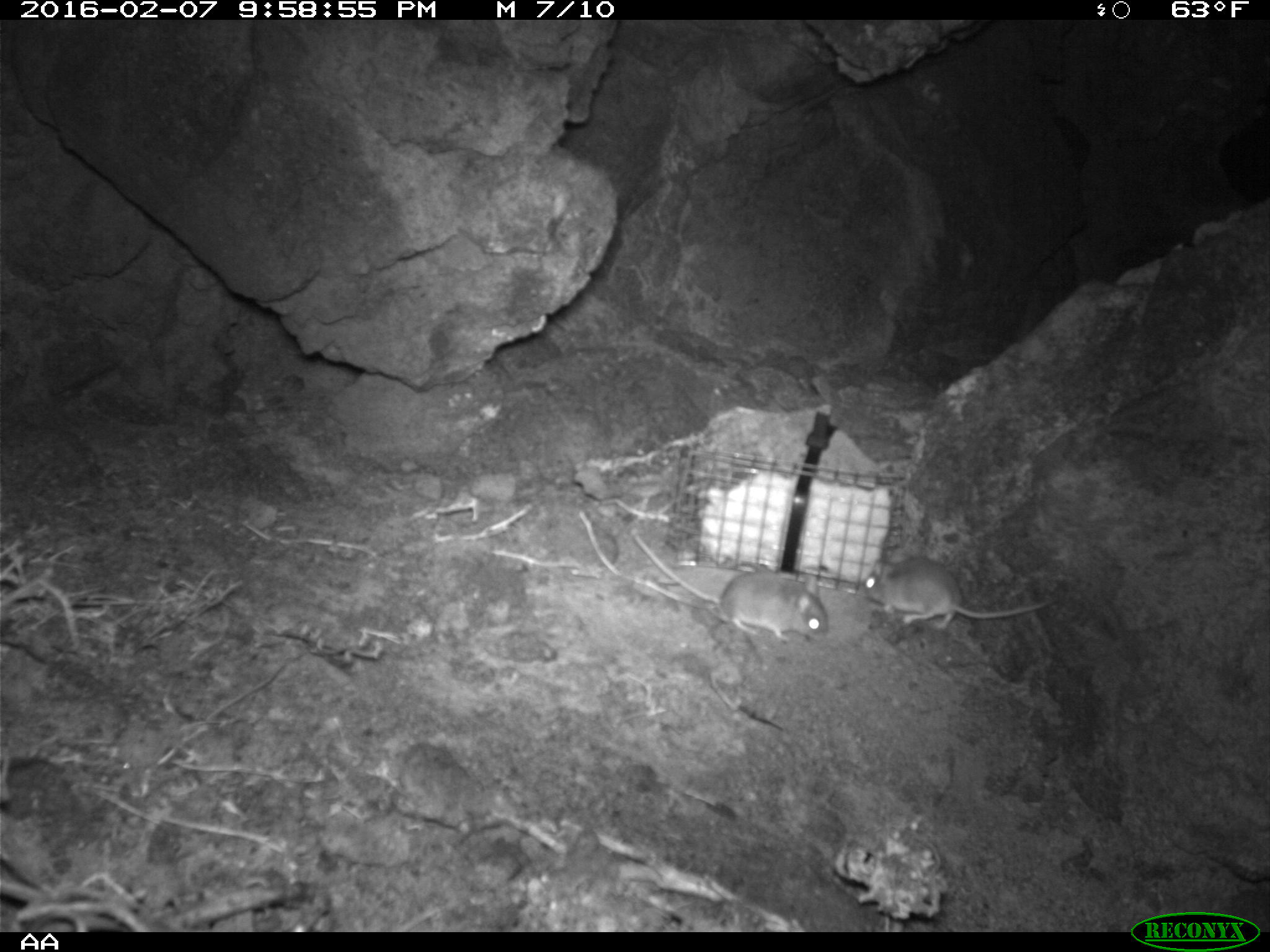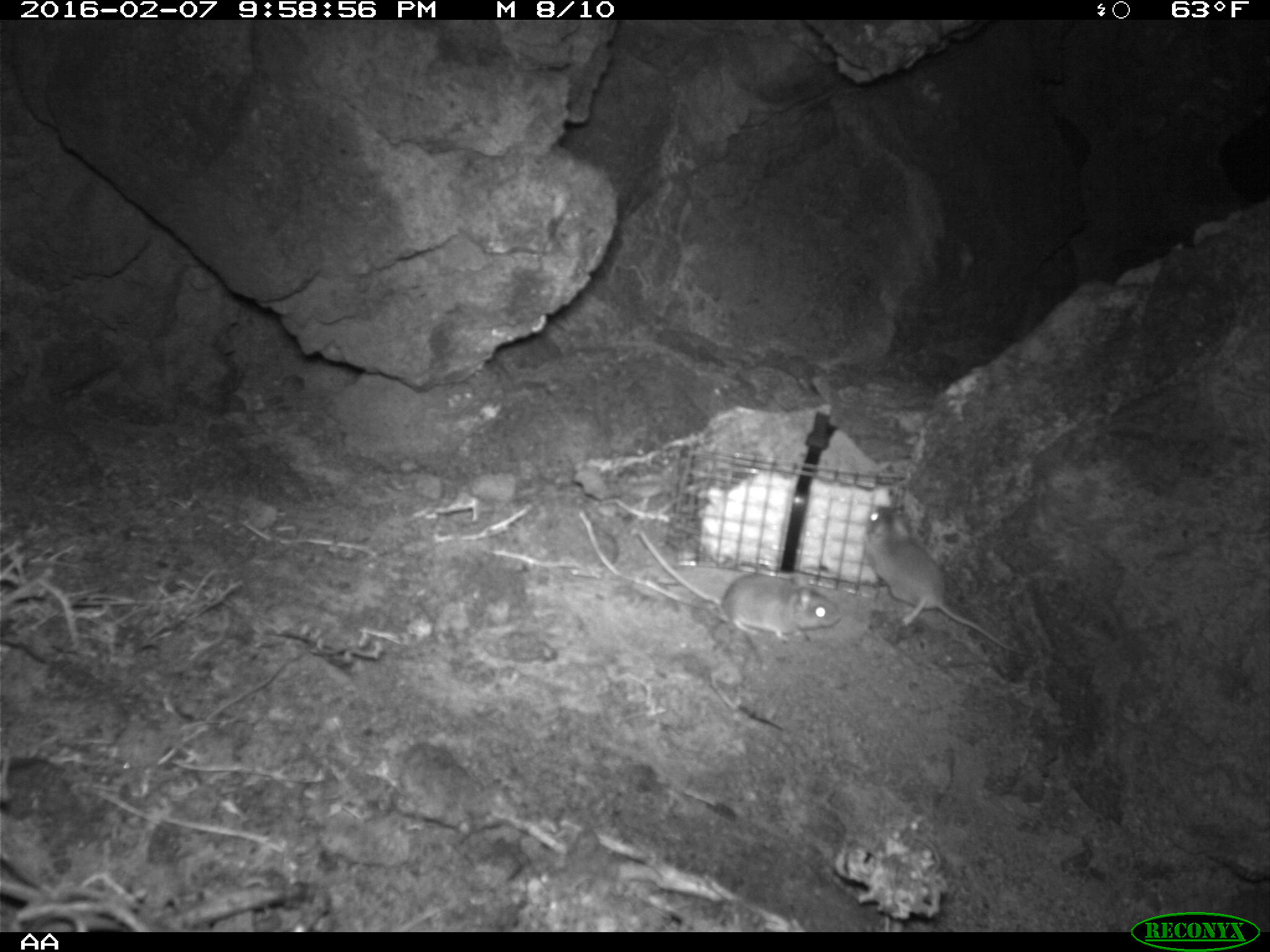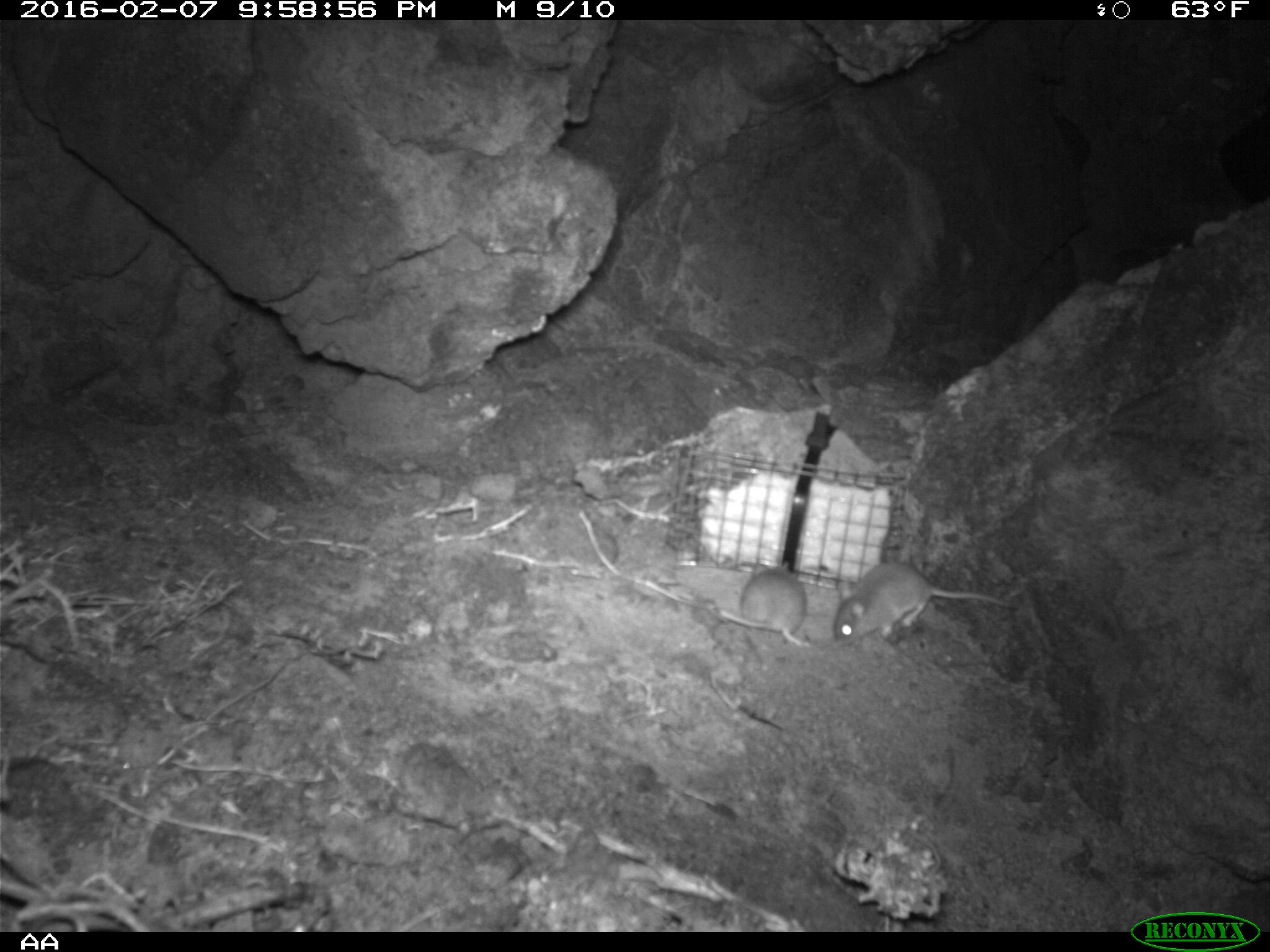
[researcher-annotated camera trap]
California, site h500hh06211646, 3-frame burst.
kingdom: Animalia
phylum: Chordata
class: Mammalia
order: Rodentia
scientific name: Rodentia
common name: rodent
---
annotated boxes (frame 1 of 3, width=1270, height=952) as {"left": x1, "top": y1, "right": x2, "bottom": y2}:
rodent: {"left": 634, "top": 535, "right": 830, "bottom": 643}; {"left": 856, "top": 557, "right": 1059, "bottom": 632}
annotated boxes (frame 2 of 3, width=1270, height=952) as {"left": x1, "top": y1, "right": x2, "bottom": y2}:
rodent: {"left": 863, "top": 505, "right": 1029, "bottom": 658}; {"left": 636, "top": 530, "right": 840, "bottom": 640}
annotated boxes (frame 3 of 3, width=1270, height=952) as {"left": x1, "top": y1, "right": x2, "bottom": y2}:
rodent: {"left": 833, "top": 563, "right": 1010, "bottom": 646}; {"left": 719, "top": 560, "right": 809, "bottom": 647}